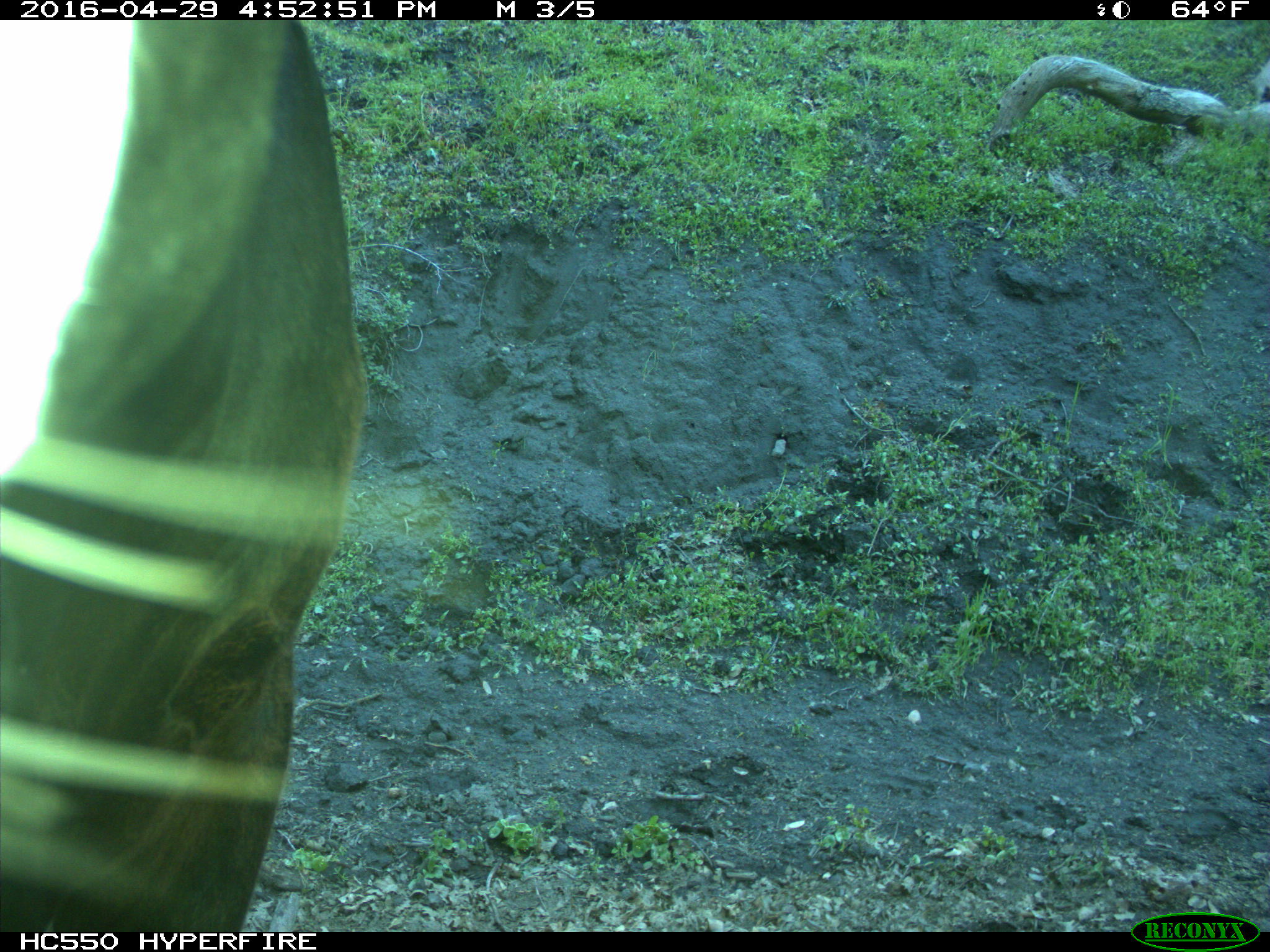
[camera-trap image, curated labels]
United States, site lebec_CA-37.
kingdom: Animalia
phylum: Chordata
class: Mammalia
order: Artiodactyla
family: Bovidae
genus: Bos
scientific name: Bos taurus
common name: domestic cow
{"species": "Bos taurus (domestic cow)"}